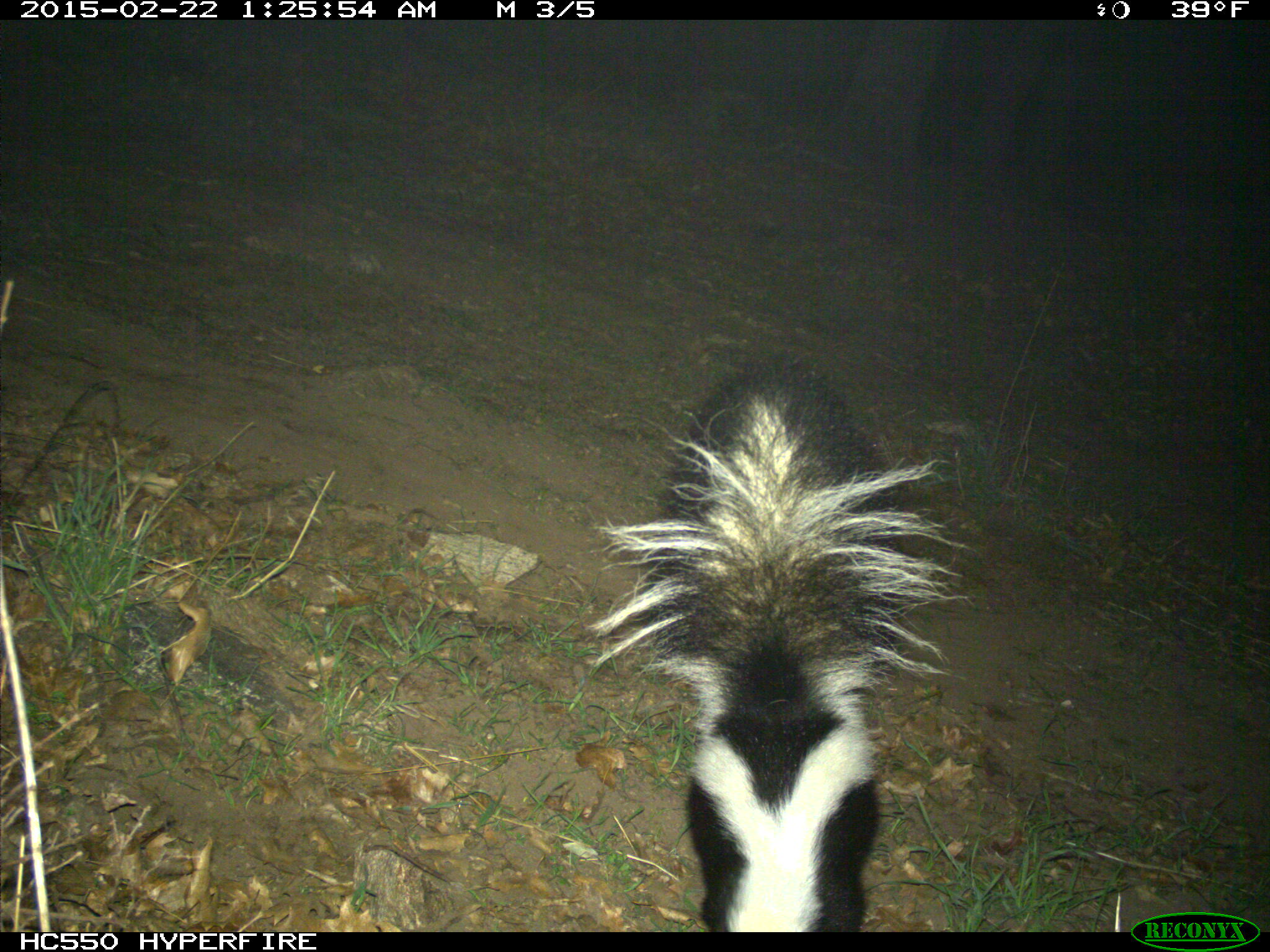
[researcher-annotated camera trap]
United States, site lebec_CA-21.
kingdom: Animalia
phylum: Chordata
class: Mammalia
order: Carnivora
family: Mephitidae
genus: Mephitis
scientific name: Mephitis mephitis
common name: striped skunk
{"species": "Mephitis mephitis (striped skunk)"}